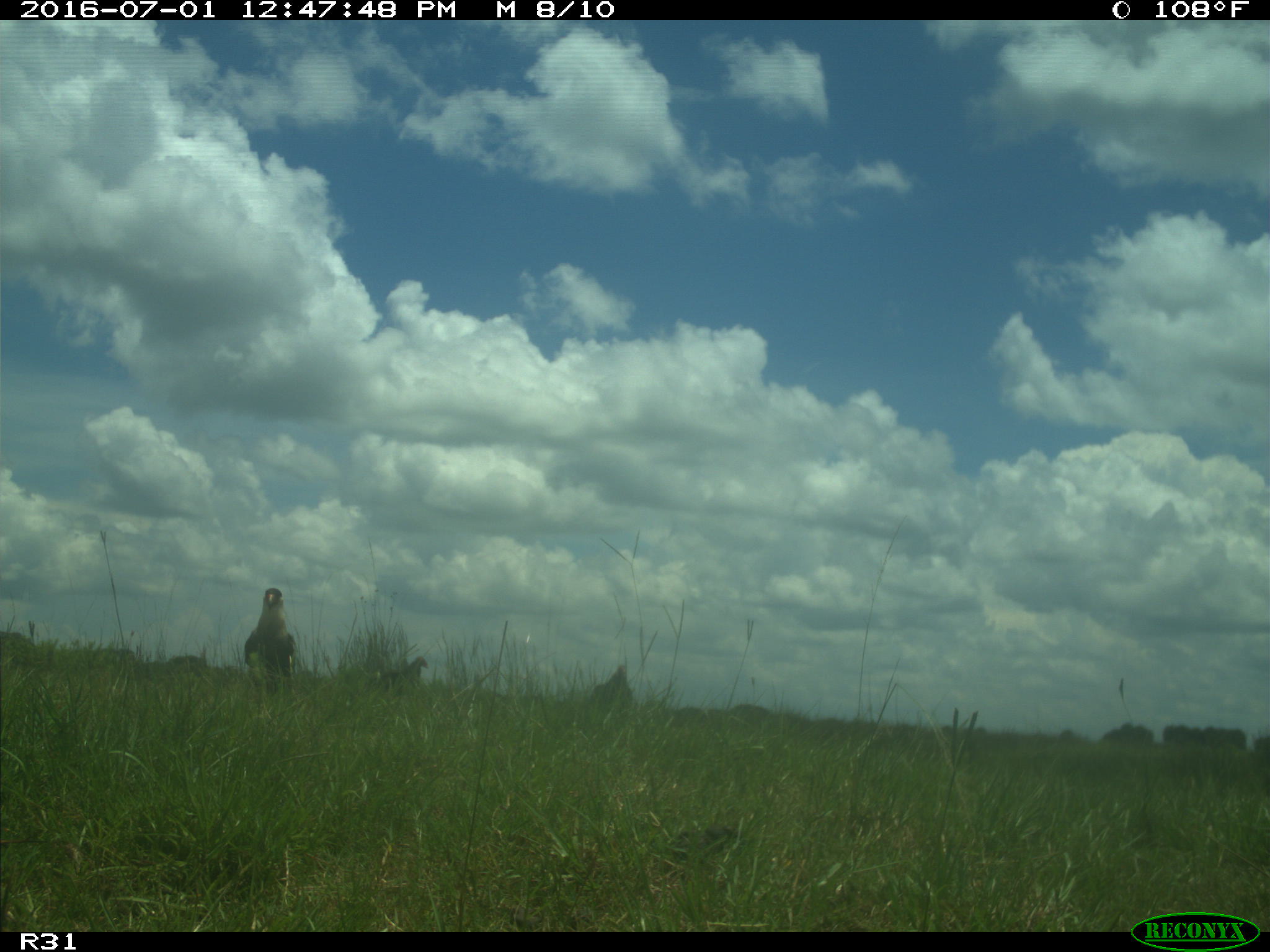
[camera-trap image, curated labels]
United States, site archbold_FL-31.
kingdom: Animalia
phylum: Chordata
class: Aves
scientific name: Aves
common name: birds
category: unidentified bird